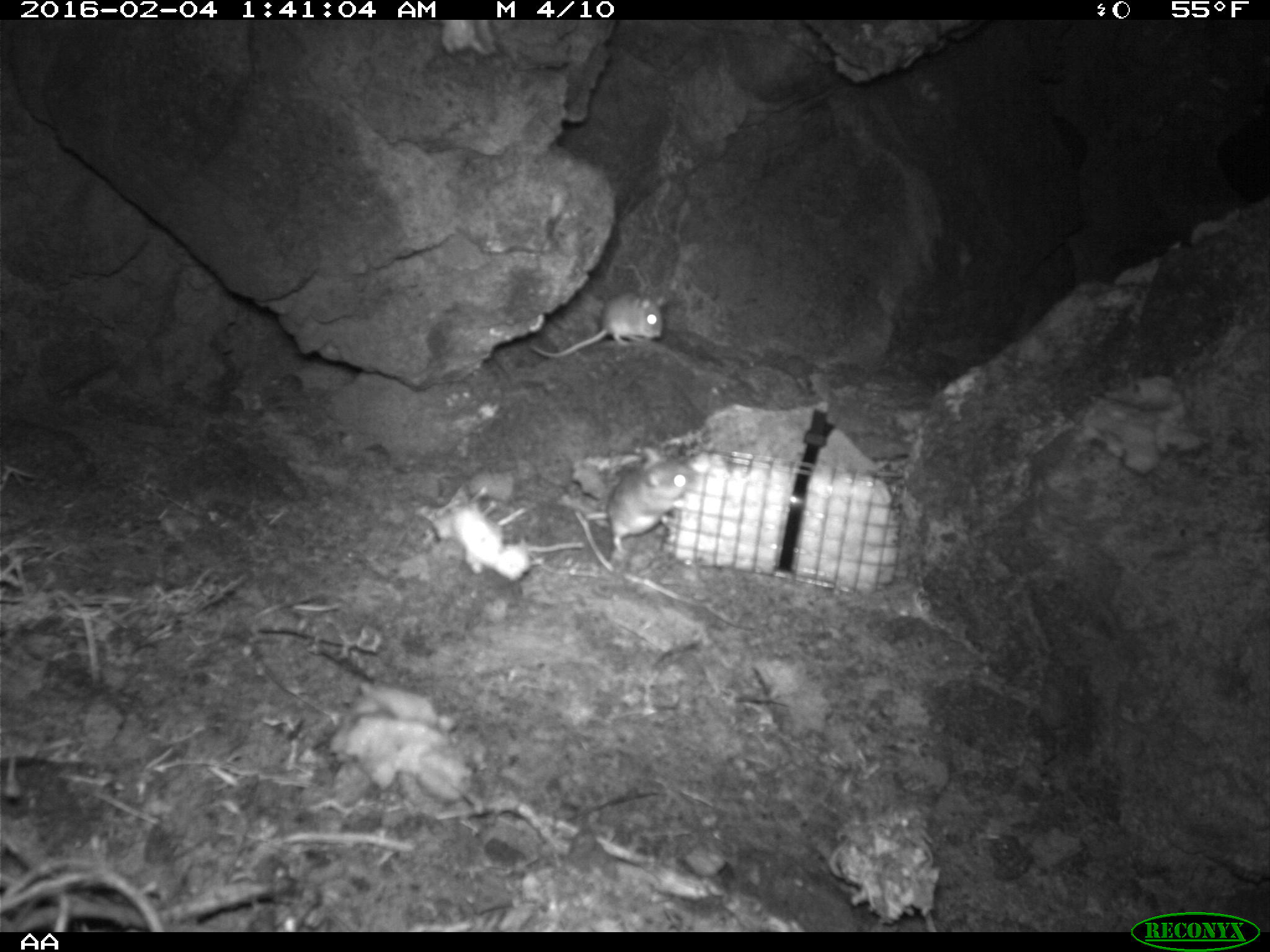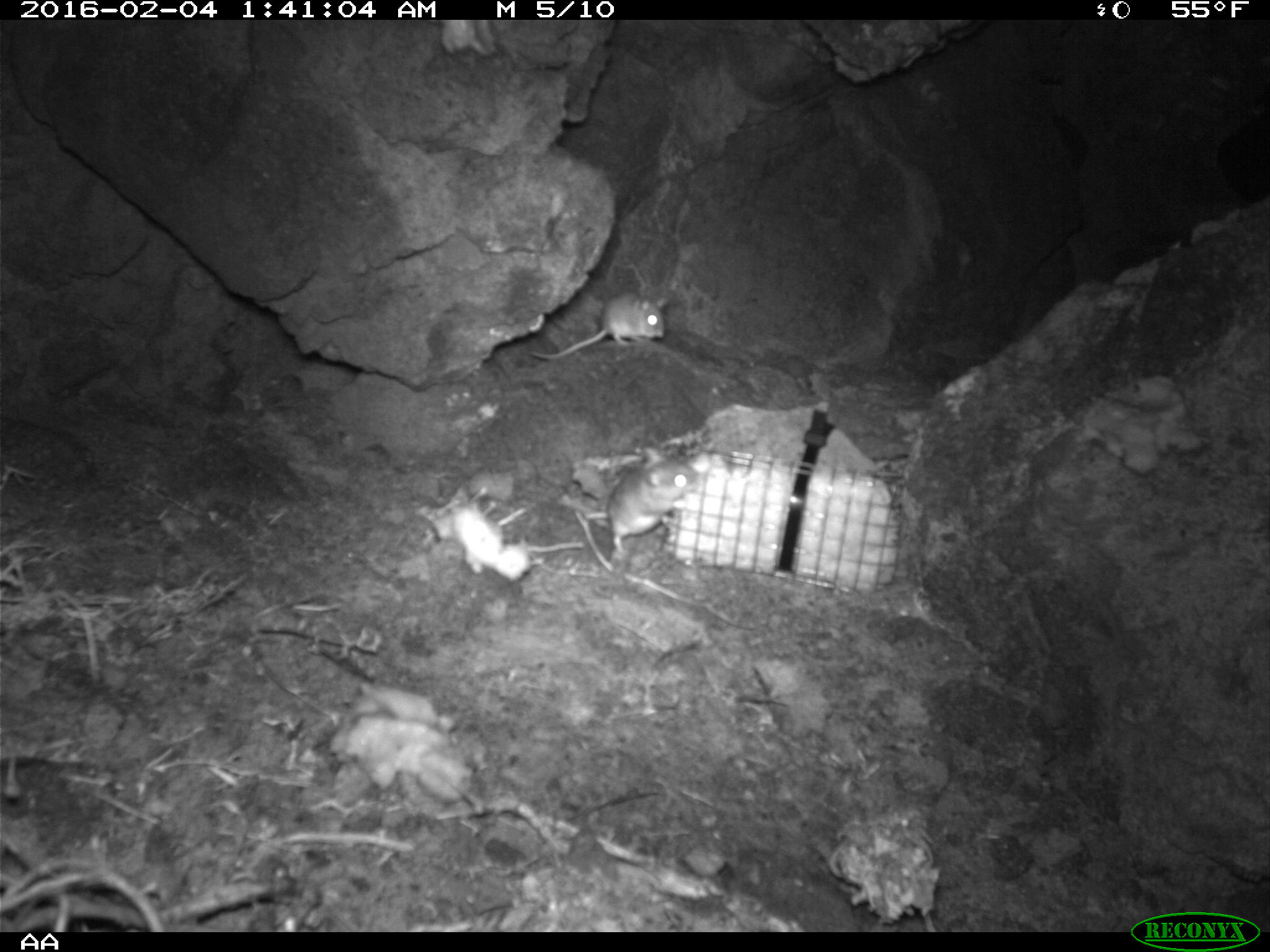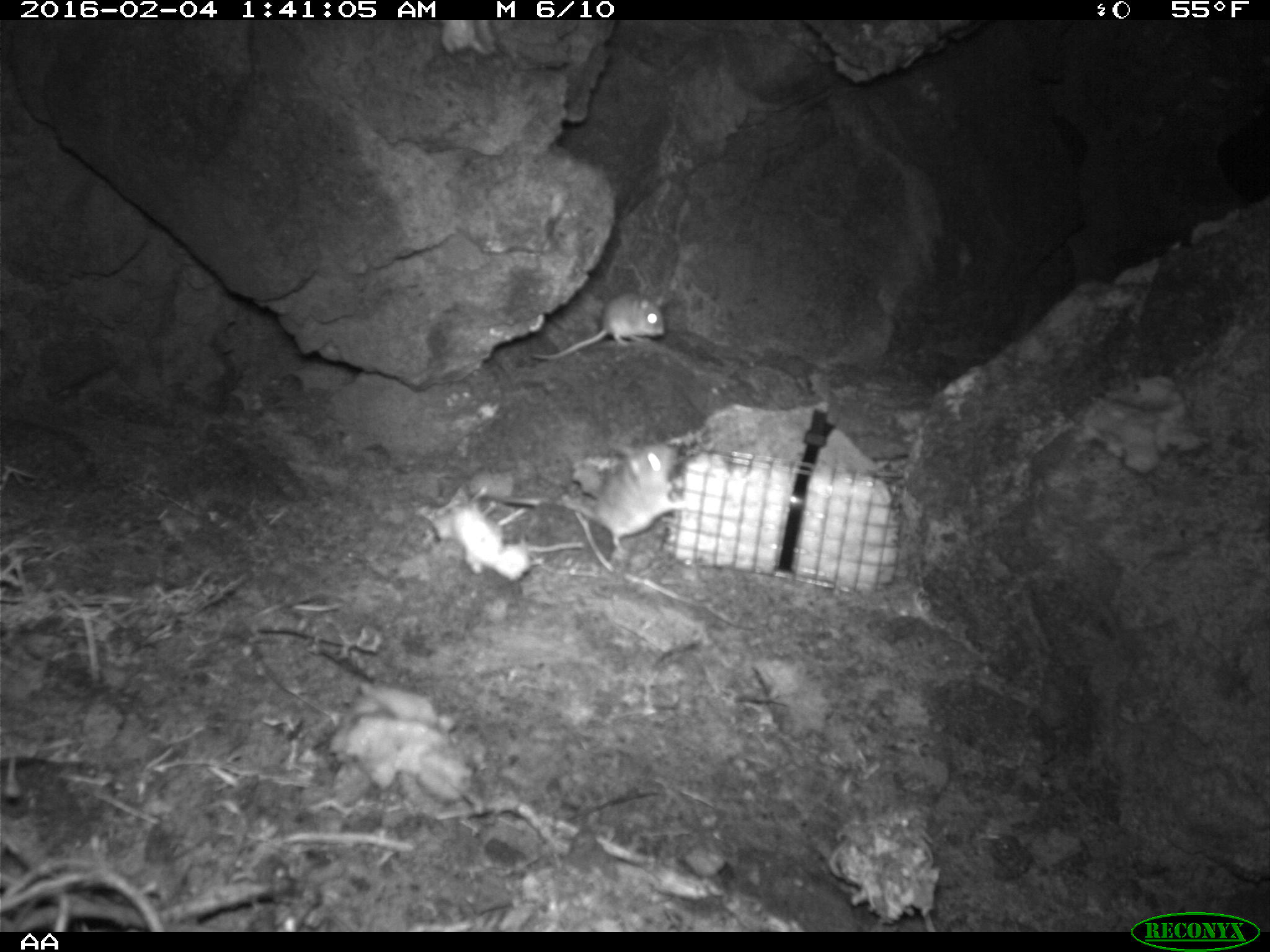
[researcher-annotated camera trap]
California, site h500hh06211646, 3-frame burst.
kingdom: Animalia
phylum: Chordata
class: Mammalia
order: Rodentia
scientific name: Rodentia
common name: rodent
Rodent (Rodentia).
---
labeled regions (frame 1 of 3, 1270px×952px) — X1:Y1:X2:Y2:
rodent: 605:446:698:562; 530:288:669:359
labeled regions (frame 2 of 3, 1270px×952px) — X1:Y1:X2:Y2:
rodent: 587:442:699:558; 527:288:670:359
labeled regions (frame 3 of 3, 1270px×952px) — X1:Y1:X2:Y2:
rodent: 500:442:688:564; 529:291:665:361